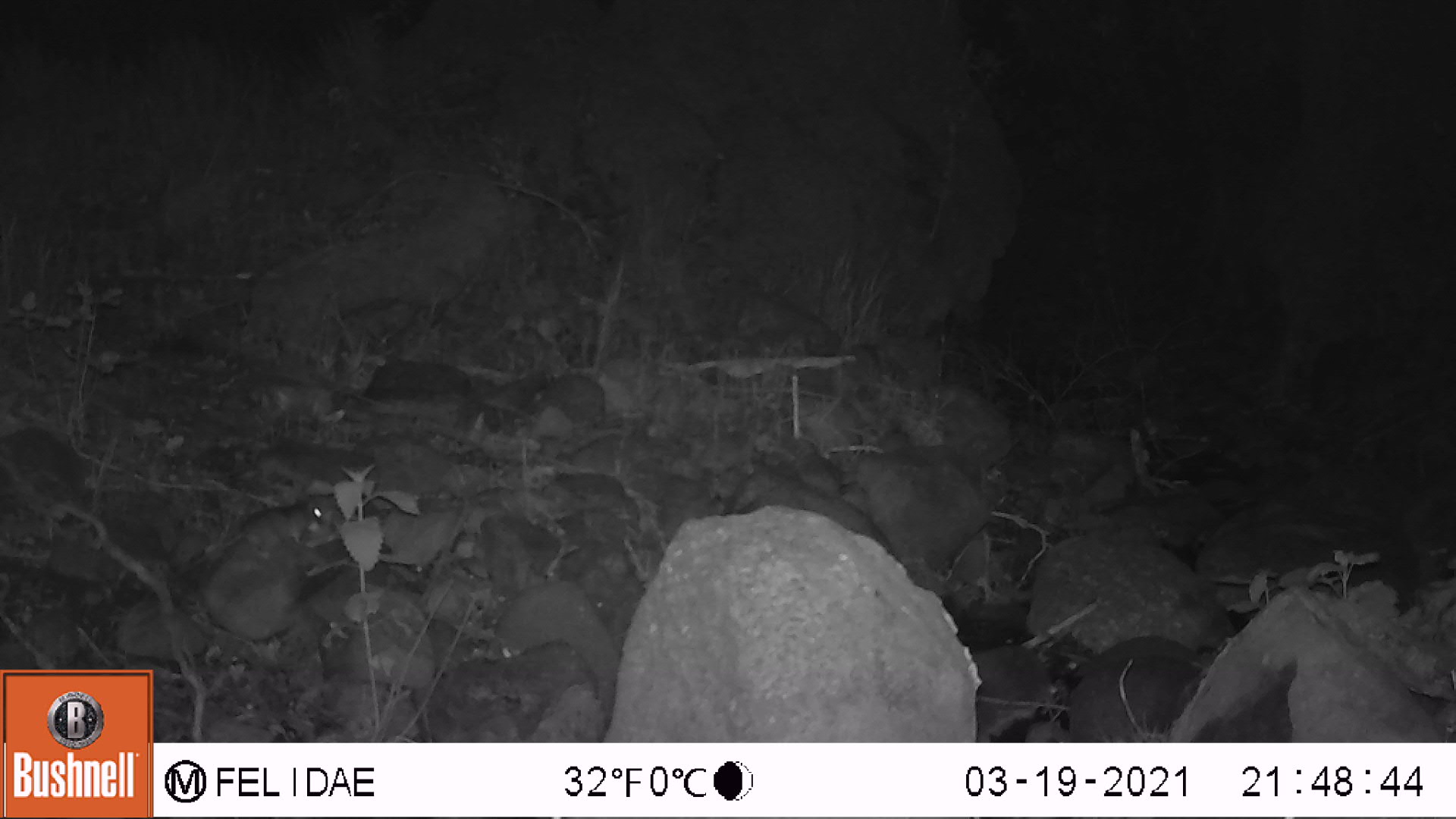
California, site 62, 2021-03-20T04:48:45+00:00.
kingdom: Animalia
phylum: Chordata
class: Mammalia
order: Rodentia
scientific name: Rodentia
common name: mouse or rat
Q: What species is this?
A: Mouse or rat (Rodentia).